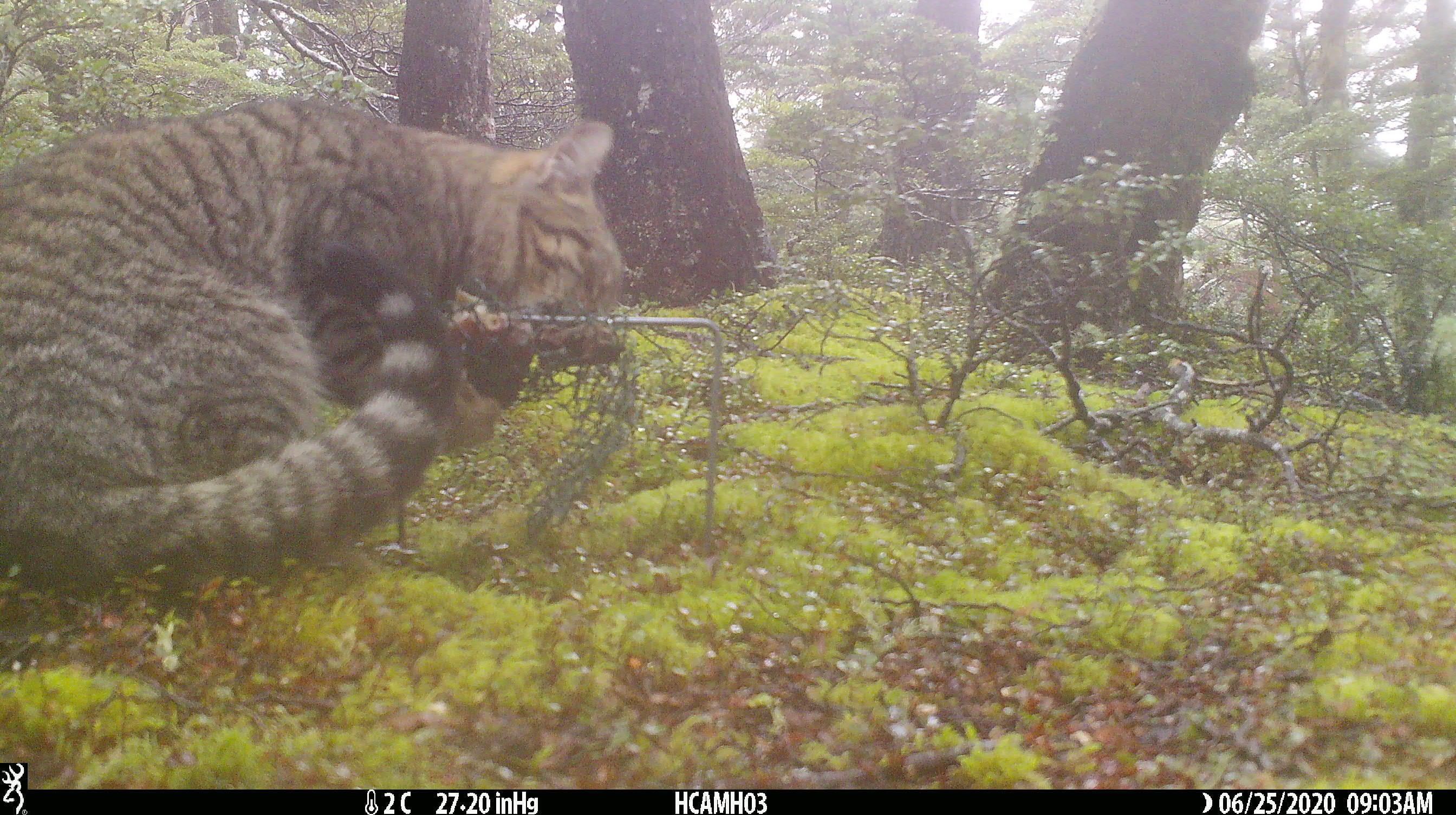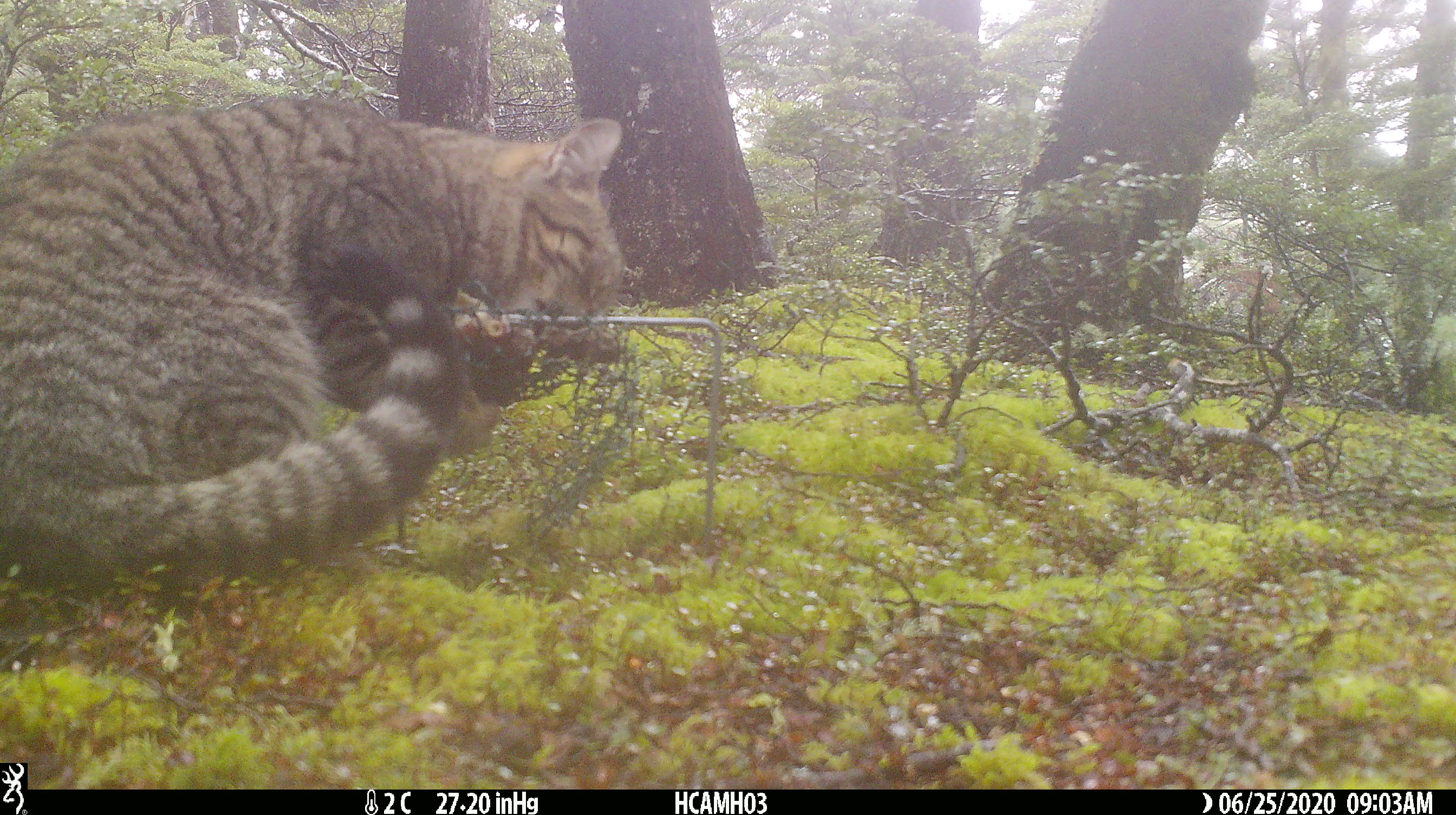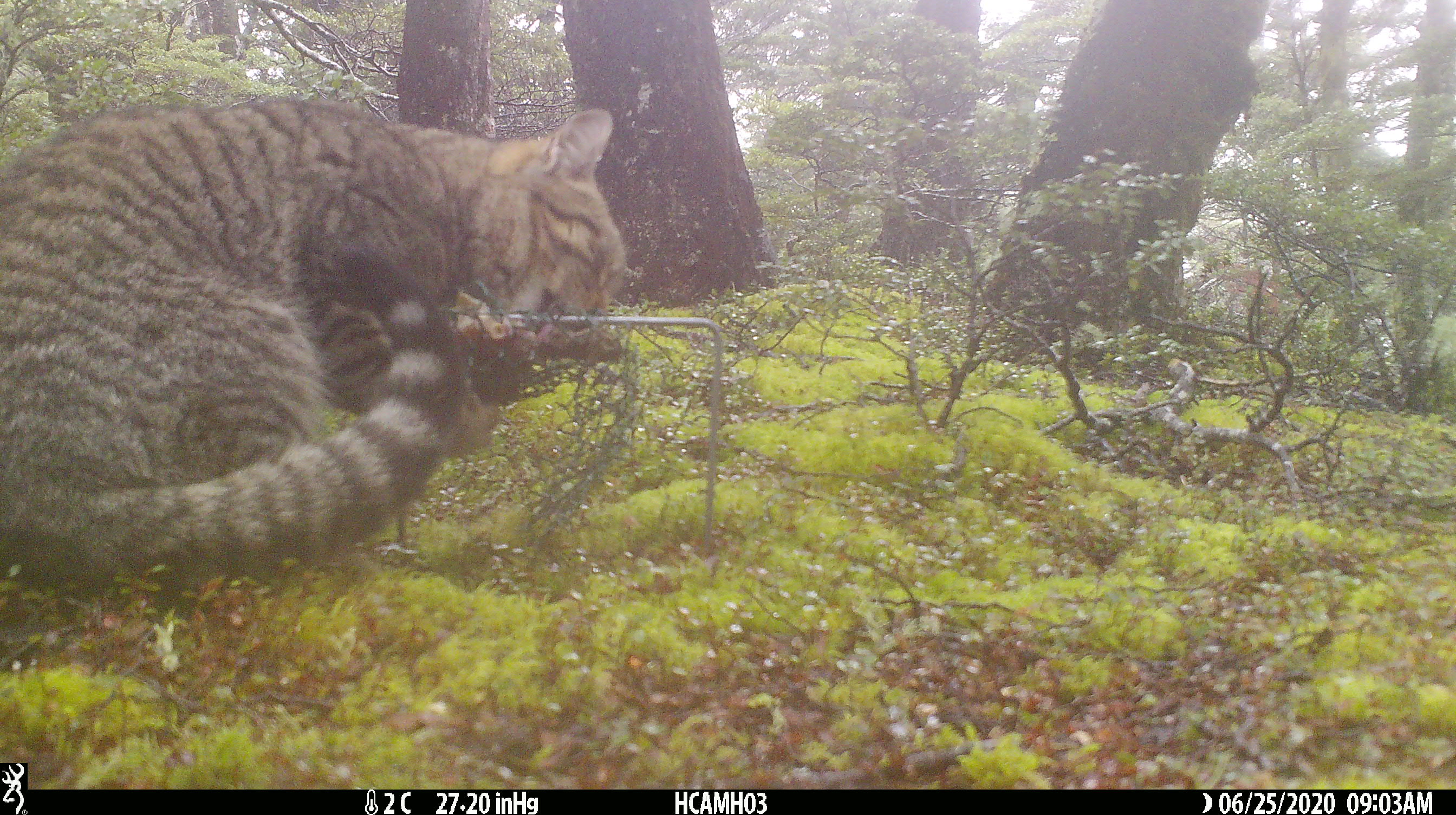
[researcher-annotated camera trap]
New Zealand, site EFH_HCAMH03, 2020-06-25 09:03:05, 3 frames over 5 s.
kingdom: Animalia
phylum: Chordata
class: Mammalia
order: Carnivora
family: Felidae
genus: Felis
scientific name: Felis catus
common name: domestic cat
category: cat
Cat (domestic cat) (Felis catus).